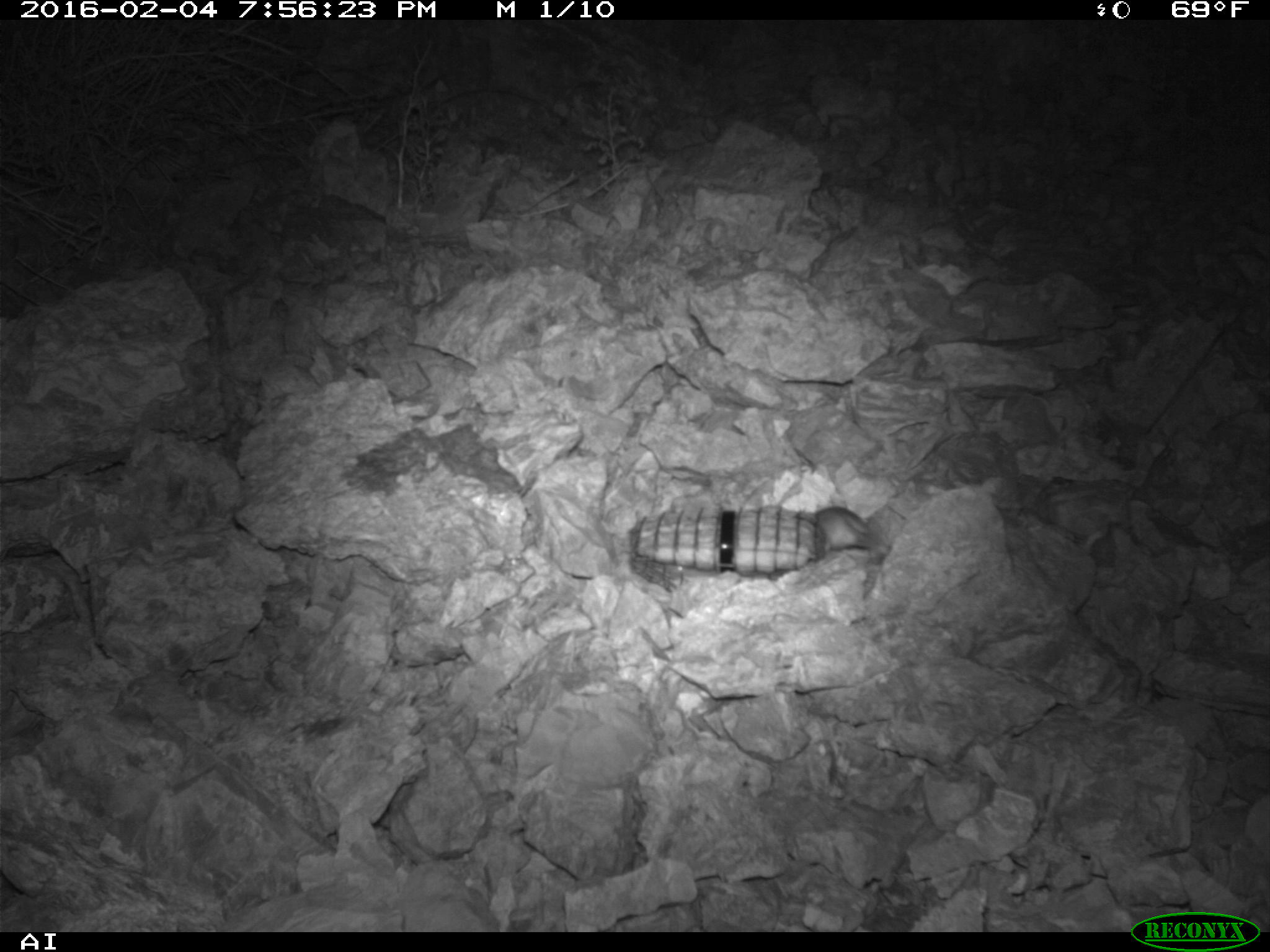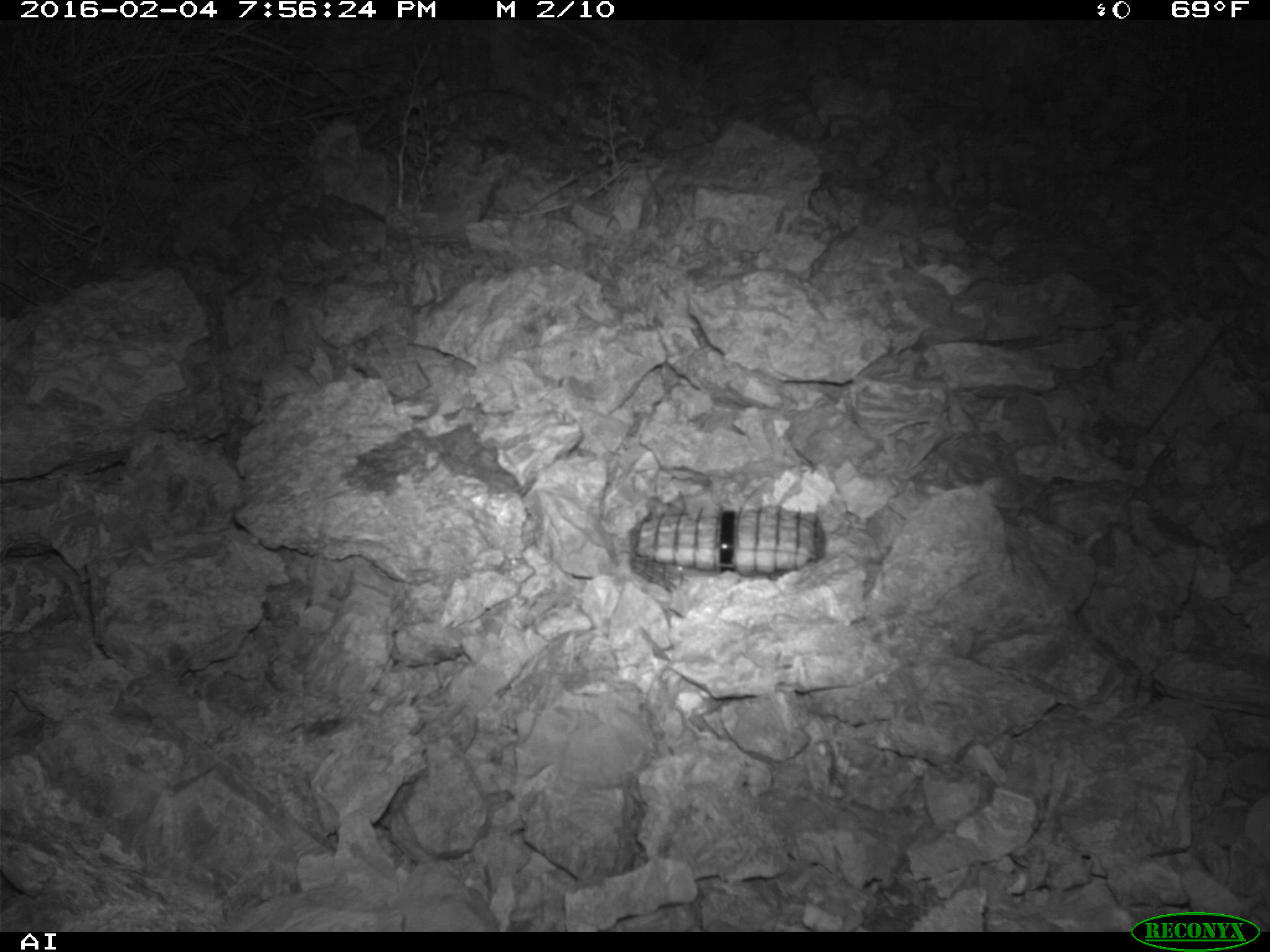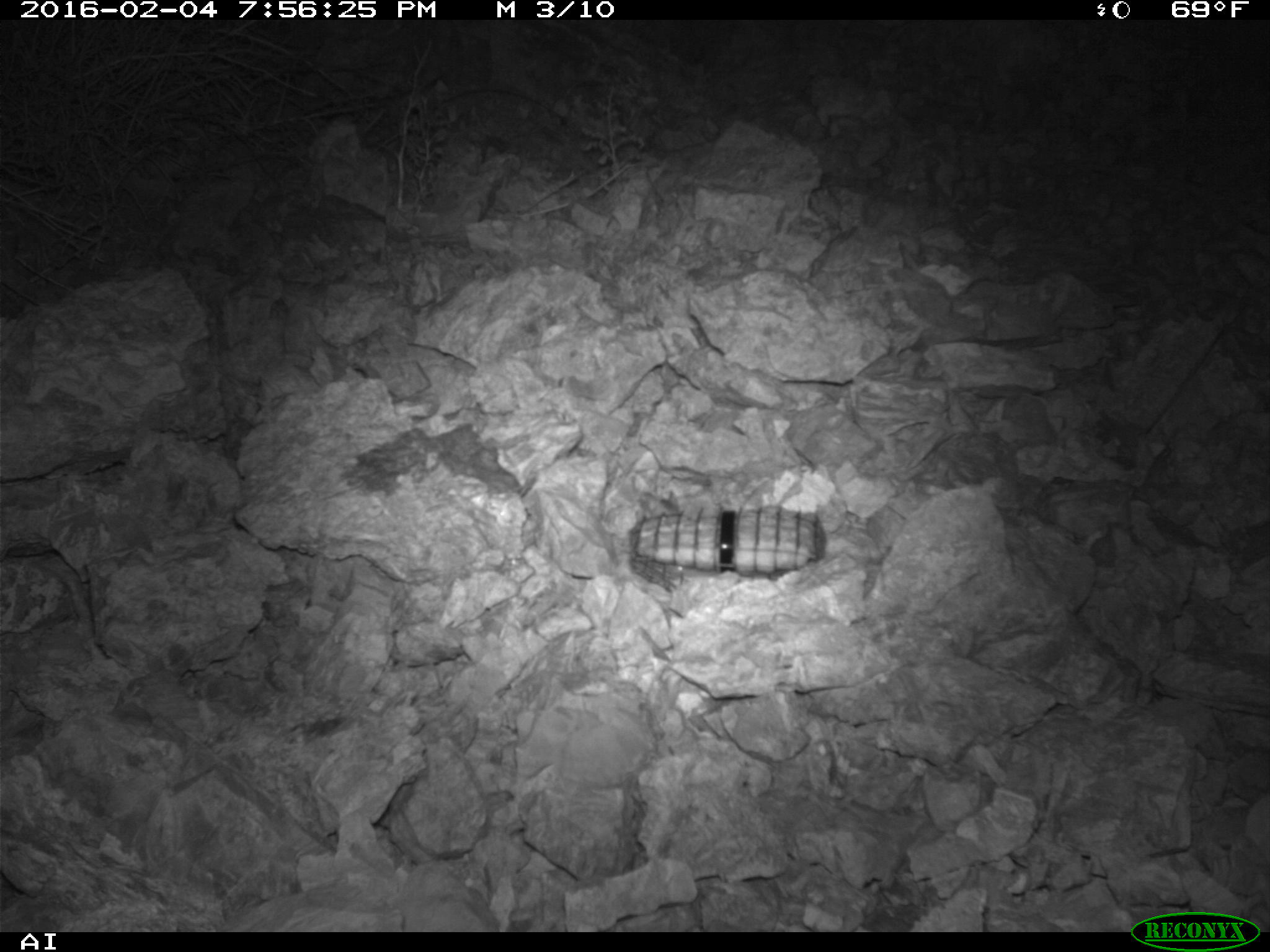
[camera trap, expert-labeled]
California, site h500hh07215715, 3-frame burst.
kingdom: Animalia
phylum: Chordata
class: Mammalia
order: Rodentia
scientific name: Rodentia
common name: rodent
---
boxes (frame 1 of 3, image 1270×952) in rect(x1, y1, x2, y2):
rodent: rect(815, 504, 876, 557)